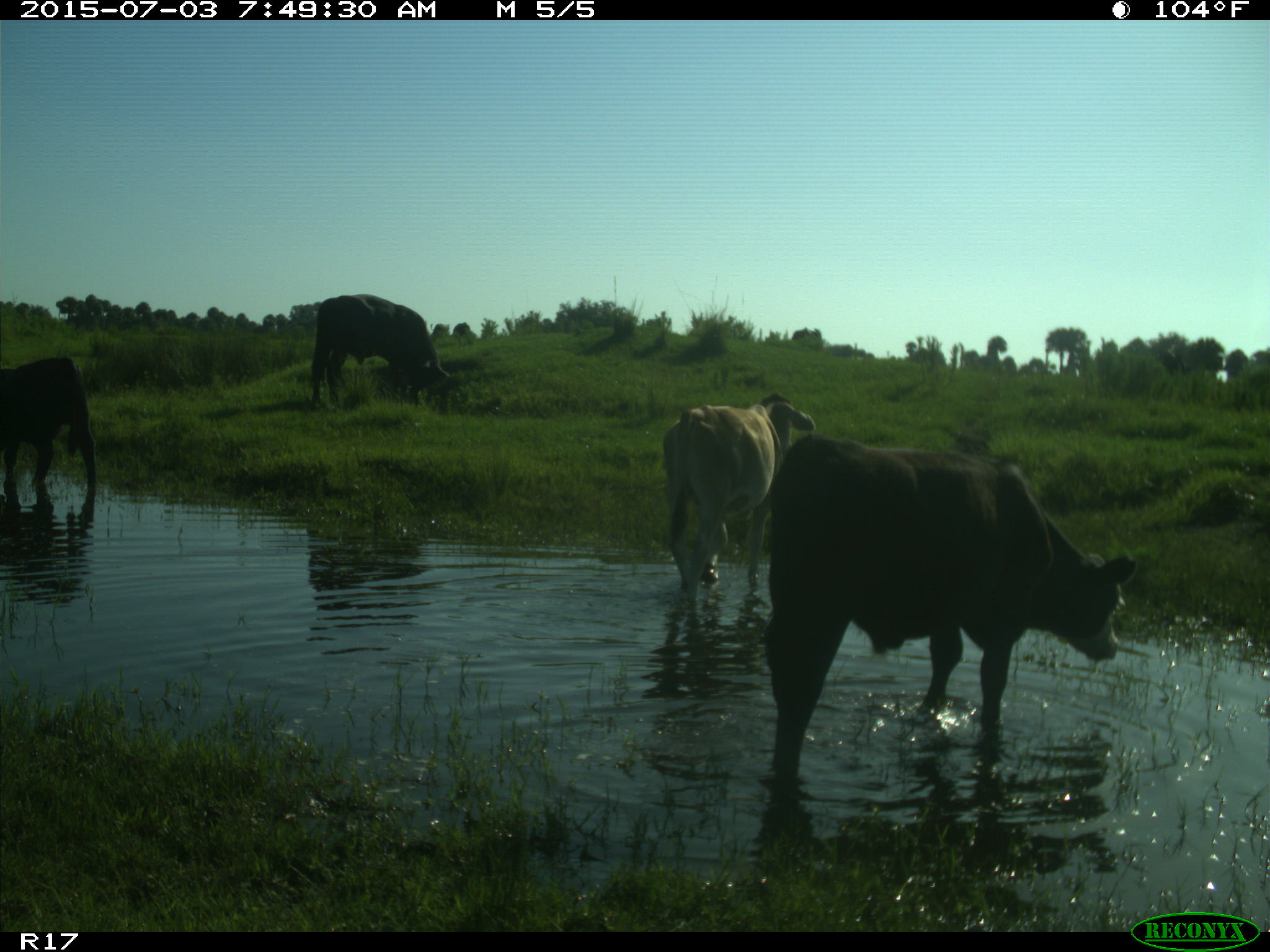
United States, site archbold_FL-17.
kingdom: Animalia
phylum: Chordata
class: Mammalia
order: Artiodactyla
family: Bovidae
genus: Bos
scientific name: Bos taurus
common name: domestic cow